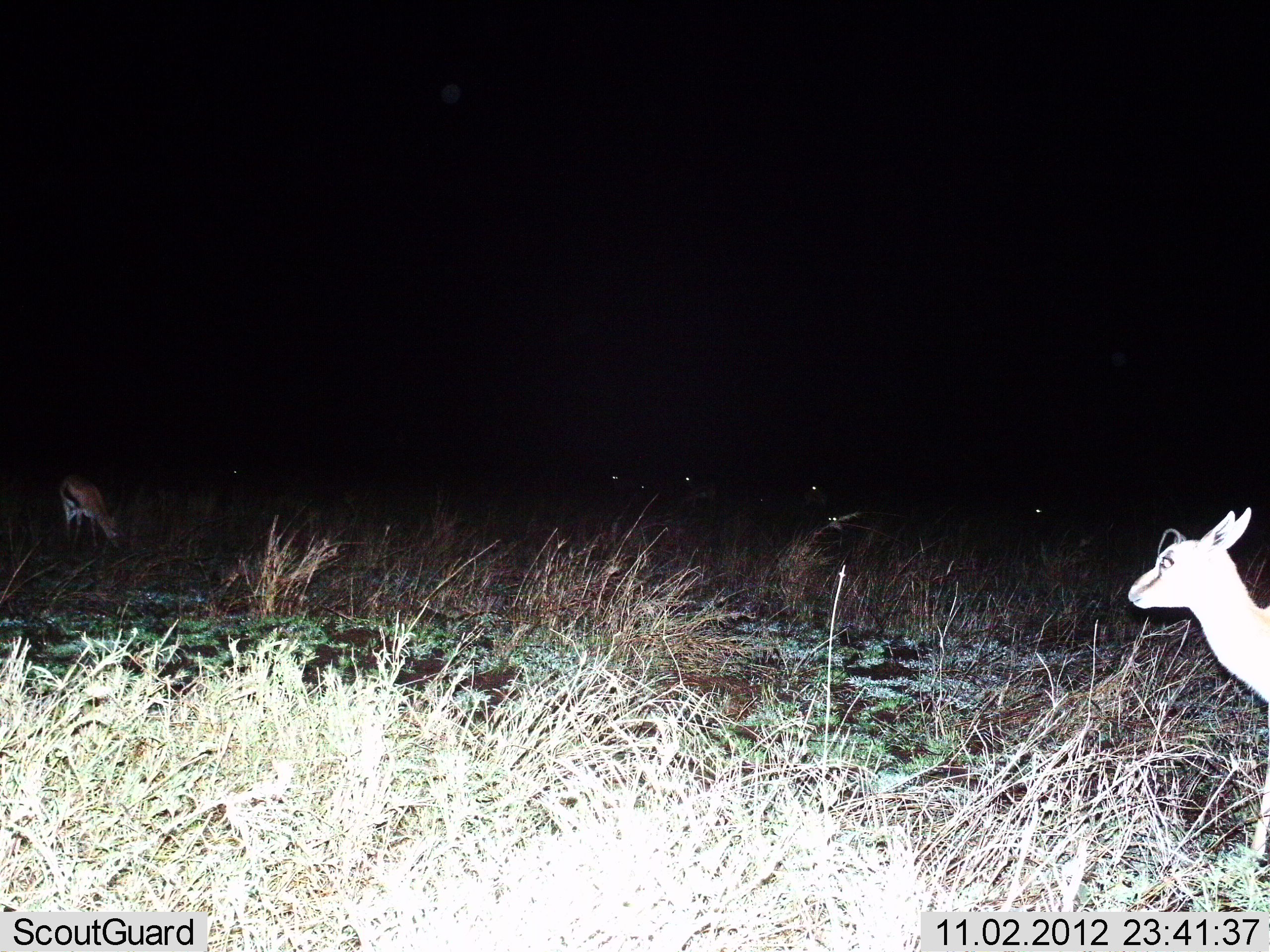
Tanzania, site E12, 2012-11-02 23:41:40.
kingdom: Animalia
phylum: Chordata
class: Mammalia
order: Artiodactyla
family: Bovidae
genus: Eudorcas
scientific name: Eudorcas thomsonii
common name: thomson's gazelle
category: gazellethomsons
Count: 2.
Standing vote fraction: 90%.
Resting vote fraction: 0%.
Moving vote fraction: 0%.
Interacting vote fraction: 0%.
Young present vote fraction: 10%.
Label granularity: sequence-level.